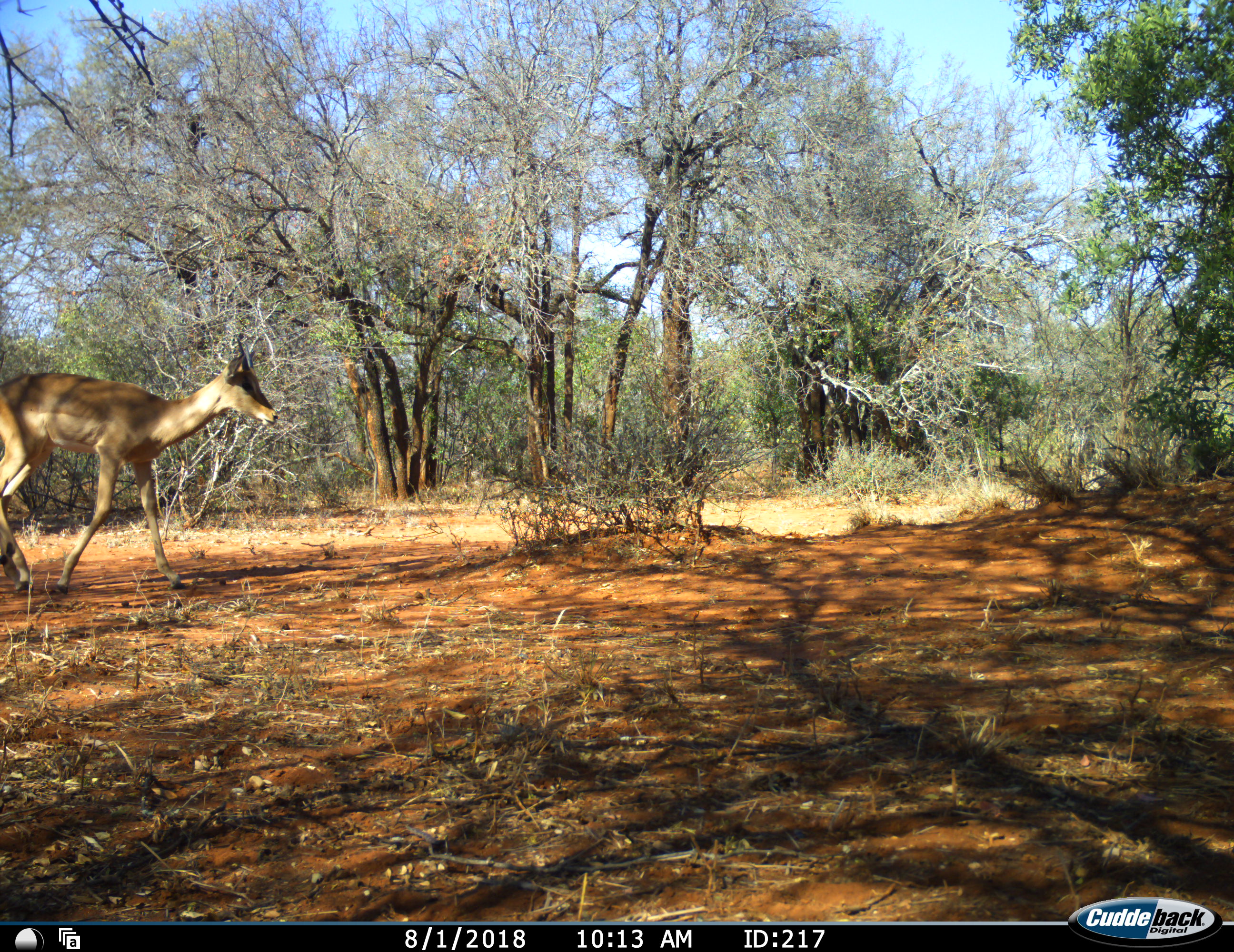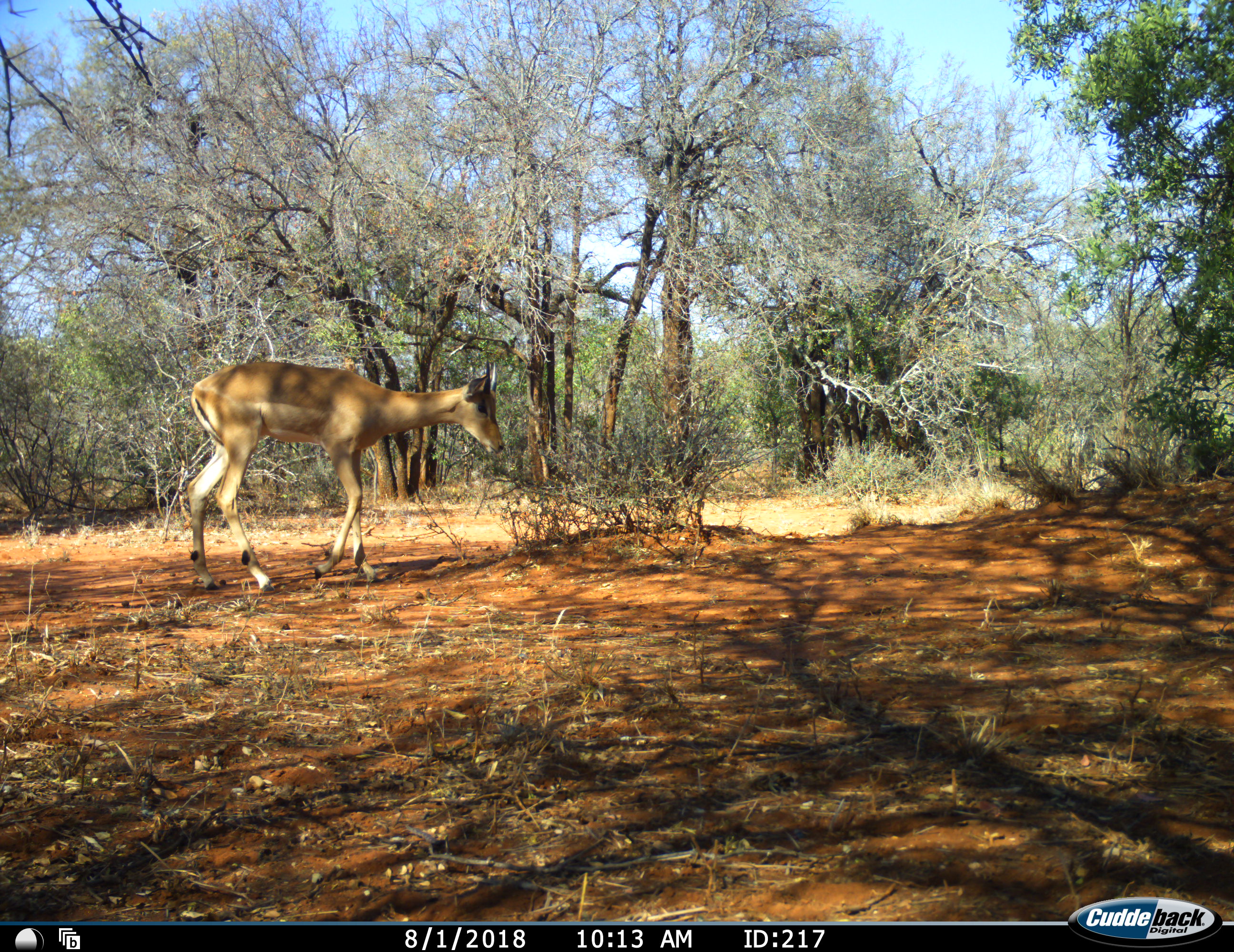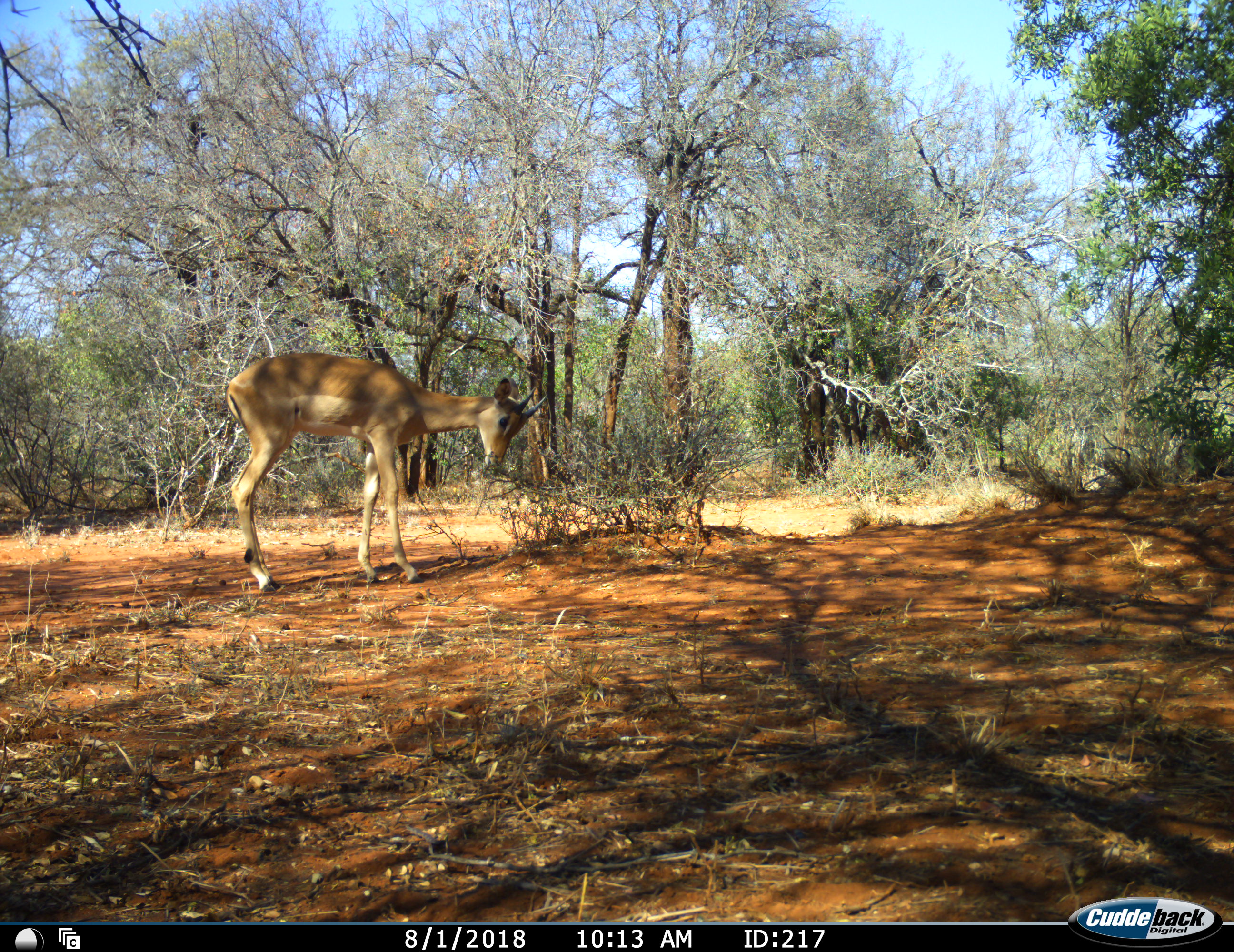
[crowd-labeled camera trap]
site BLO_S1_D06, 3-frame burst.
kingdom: Animalia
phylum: Chordata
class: Mammalia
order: Artiodactyla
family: Bovidae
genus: Aepyceros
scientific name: Aepyceros melampus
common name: impala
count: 1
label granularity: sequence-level